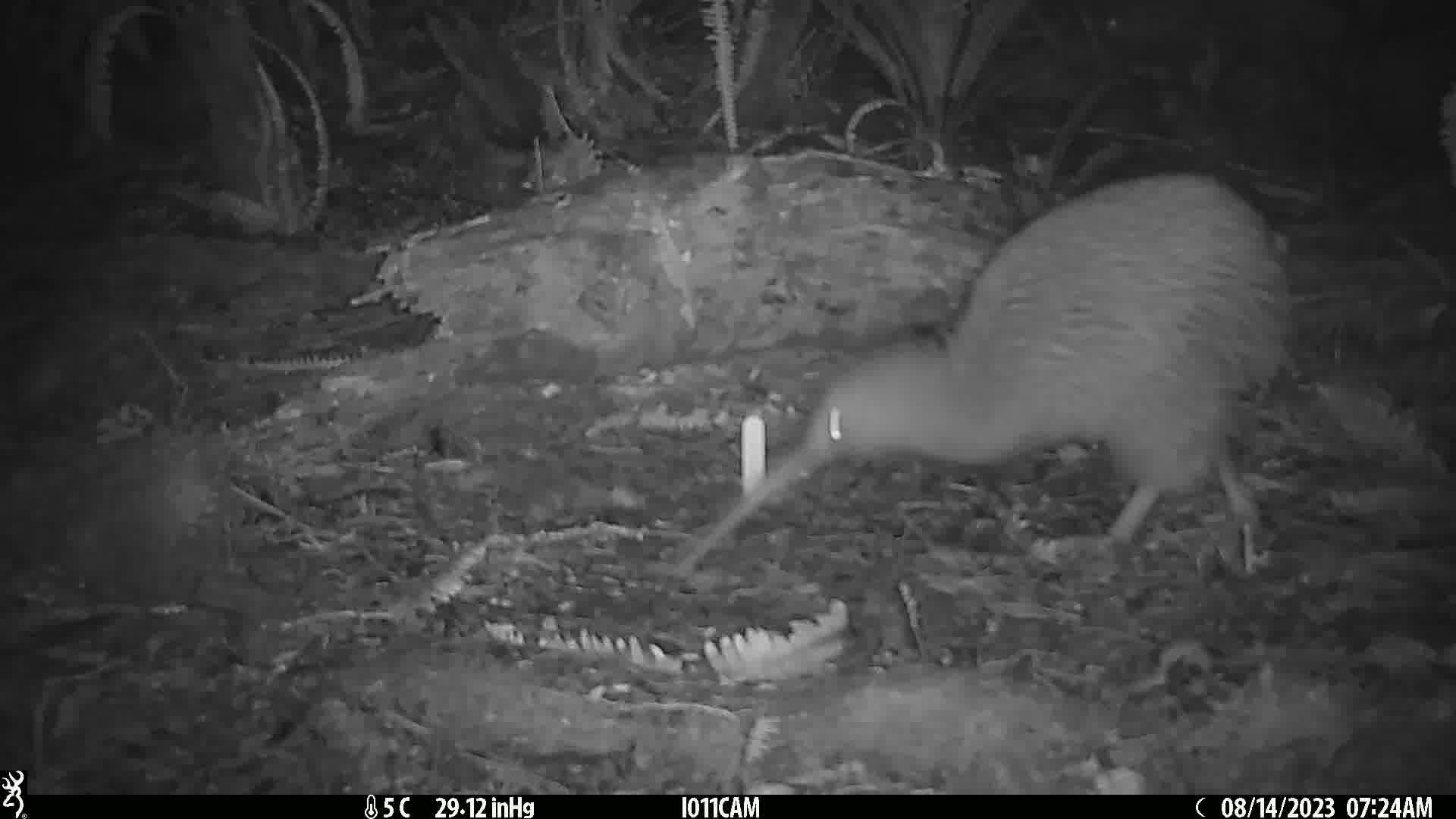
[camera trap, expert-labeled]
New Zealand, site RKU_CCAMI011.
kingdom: Animalia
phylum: Chordata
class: Aves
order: Apterygiformes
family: Apterygidae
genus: Apteryx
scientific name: Apteryx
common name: kiwi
Kiwi (Apteryx).